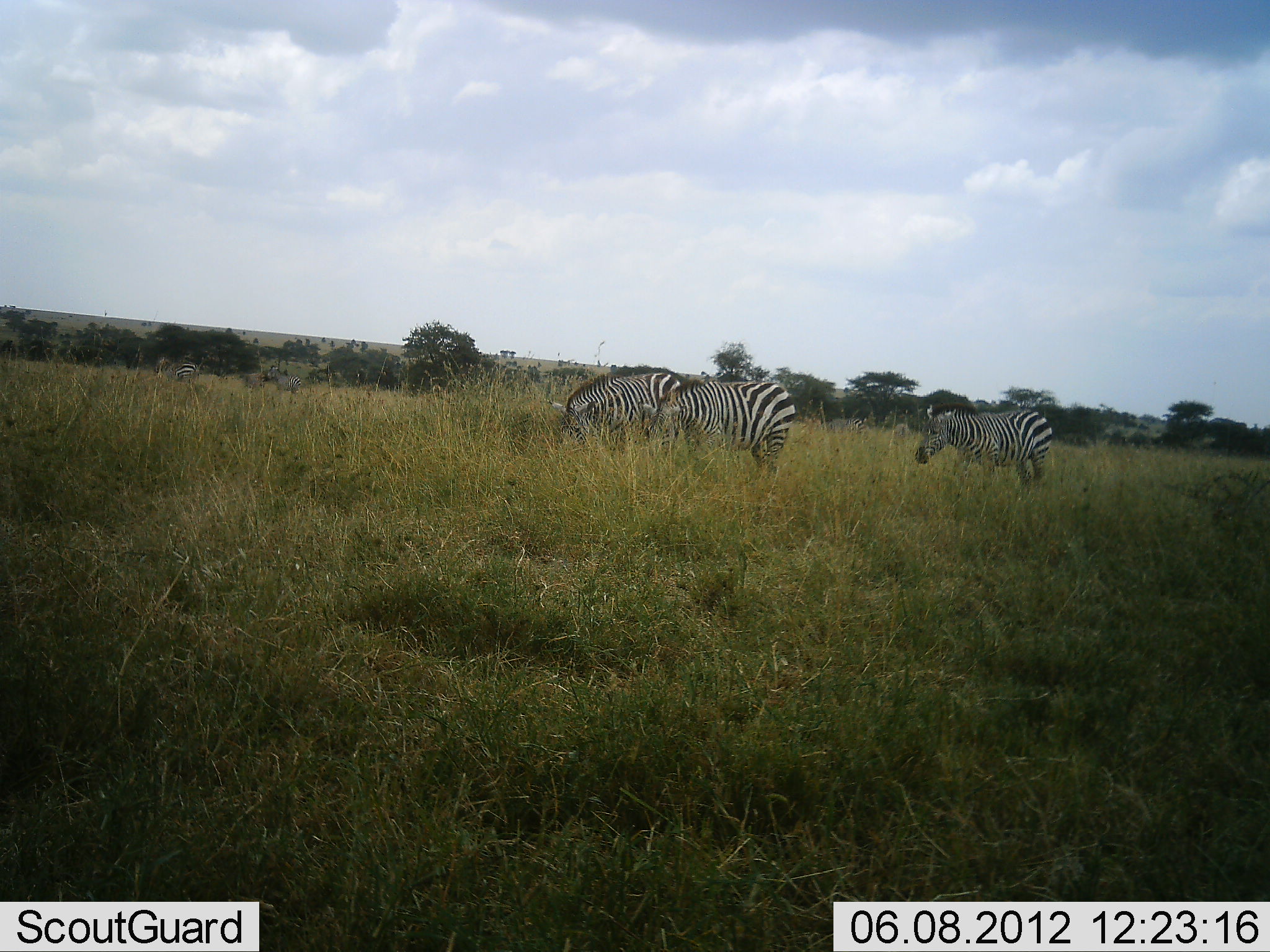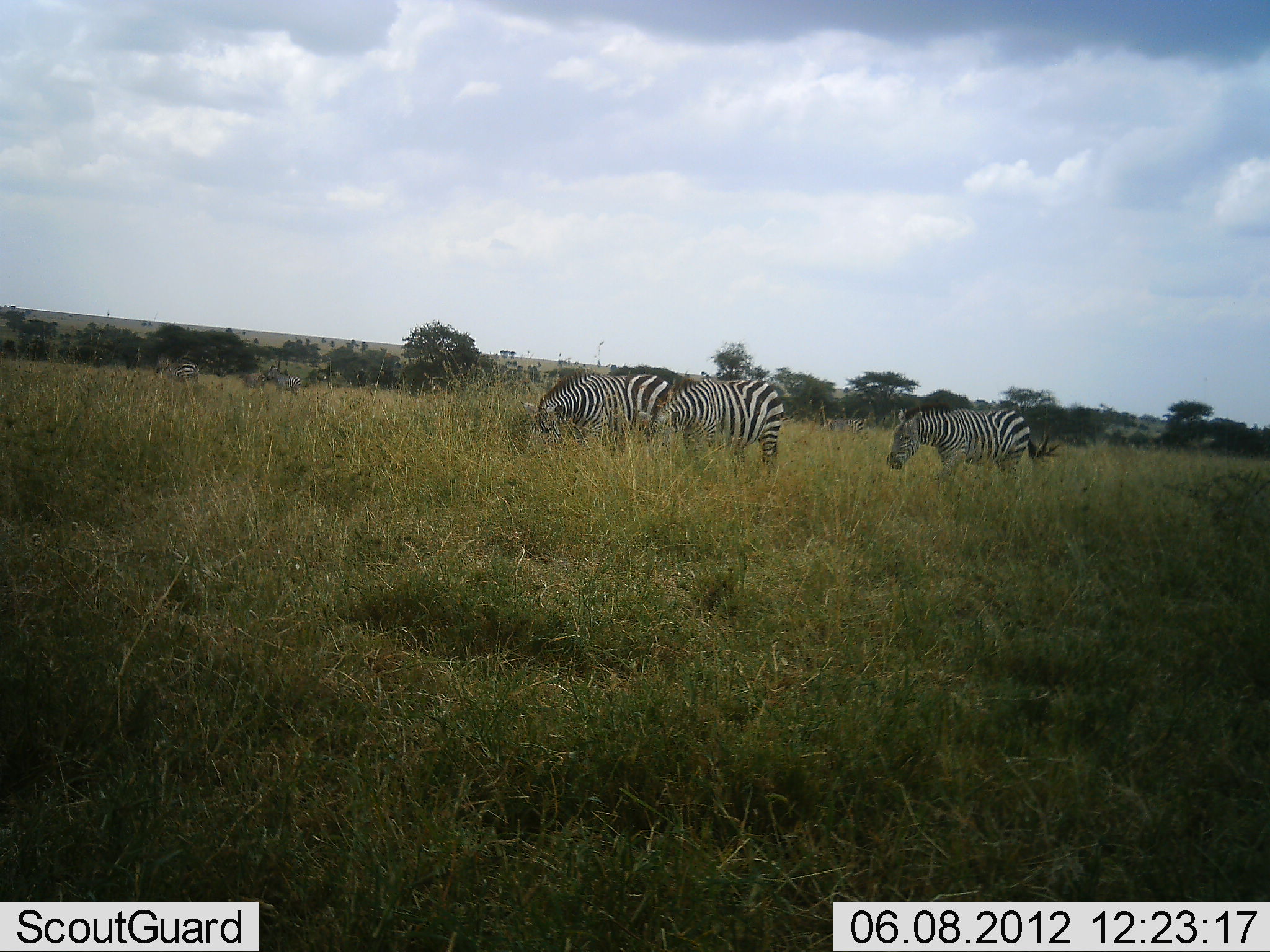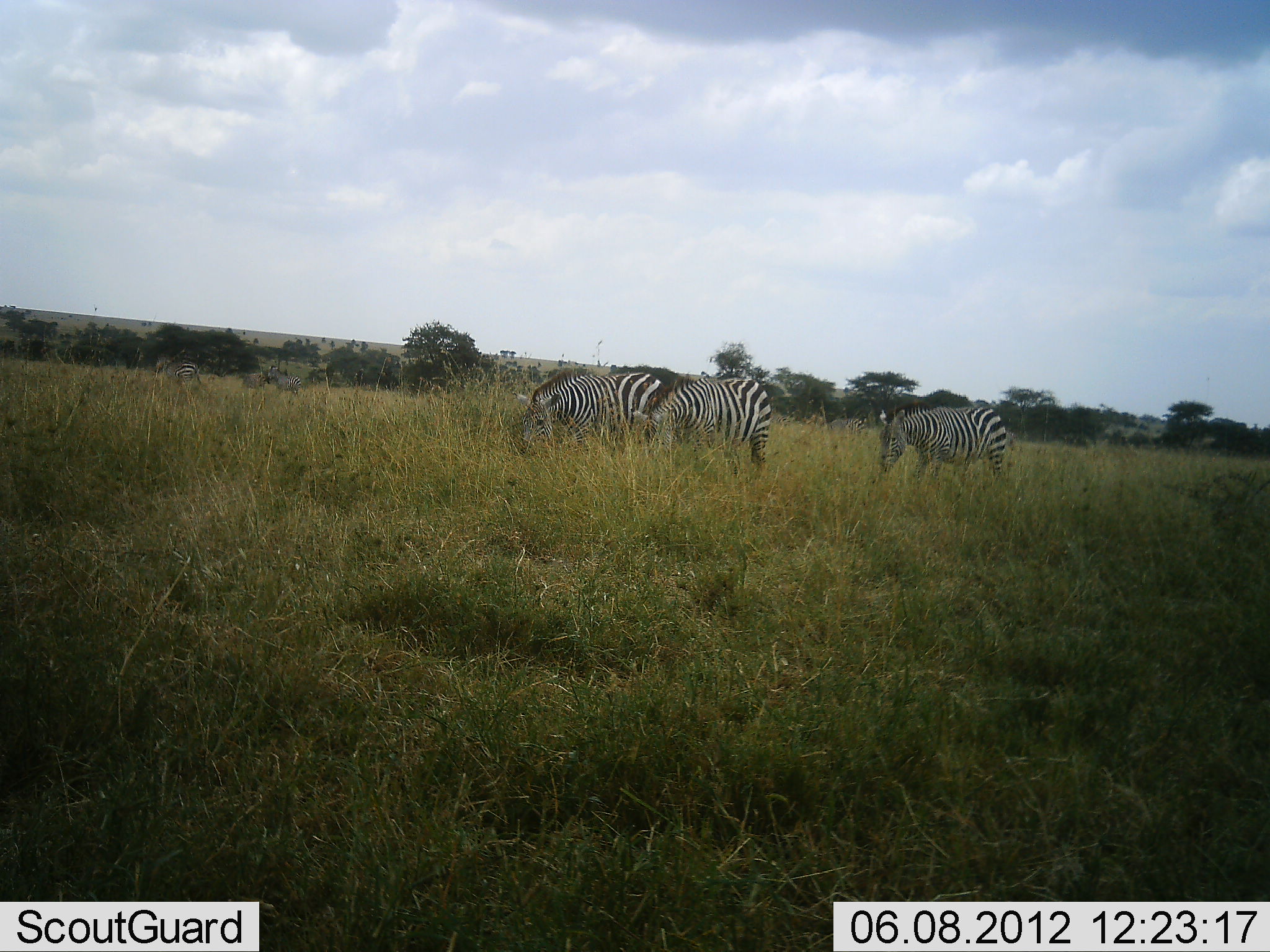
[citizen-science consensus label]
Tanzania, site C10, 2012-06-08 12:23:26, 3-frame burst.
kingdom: Animalia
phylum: Chordata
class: Mammalia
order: Perissodactyla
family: Equidae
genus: Equus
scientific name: Equus quagga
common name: plains zebra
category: zebra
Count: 6.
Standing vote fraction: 40%.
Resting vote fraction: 0%.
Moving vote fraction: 50%.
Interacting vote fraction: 0%.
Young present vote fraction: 0%.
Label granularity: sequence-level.